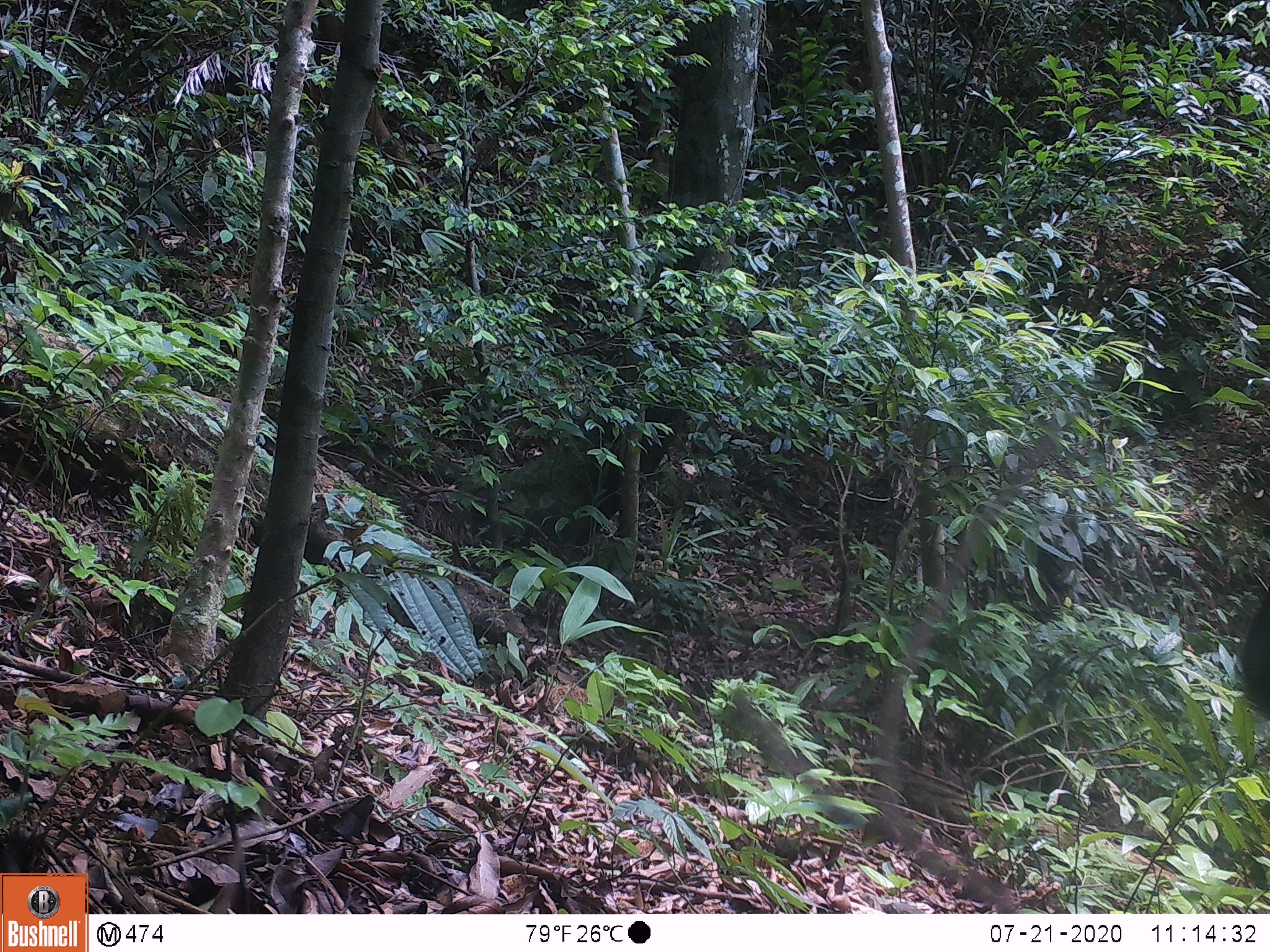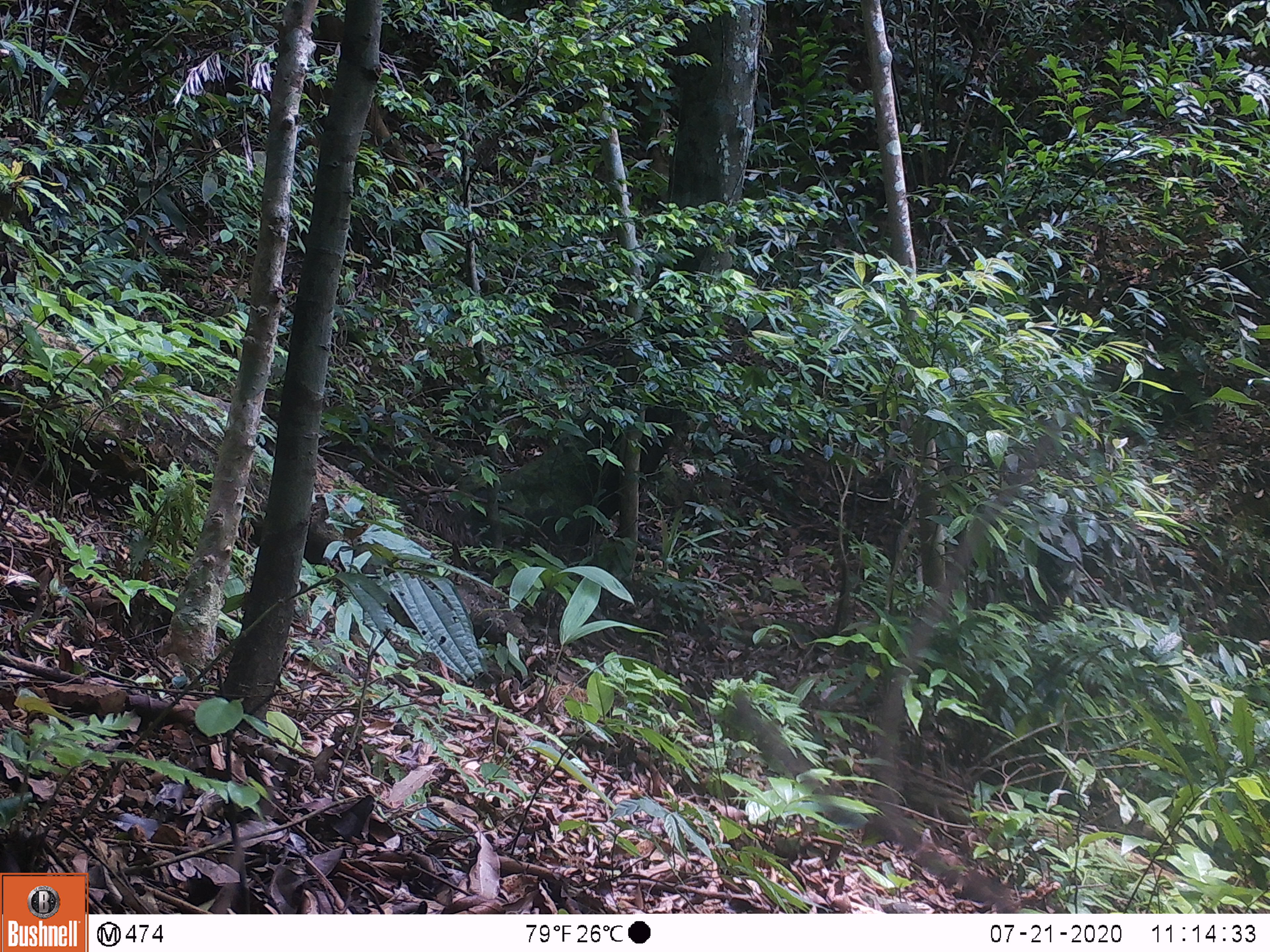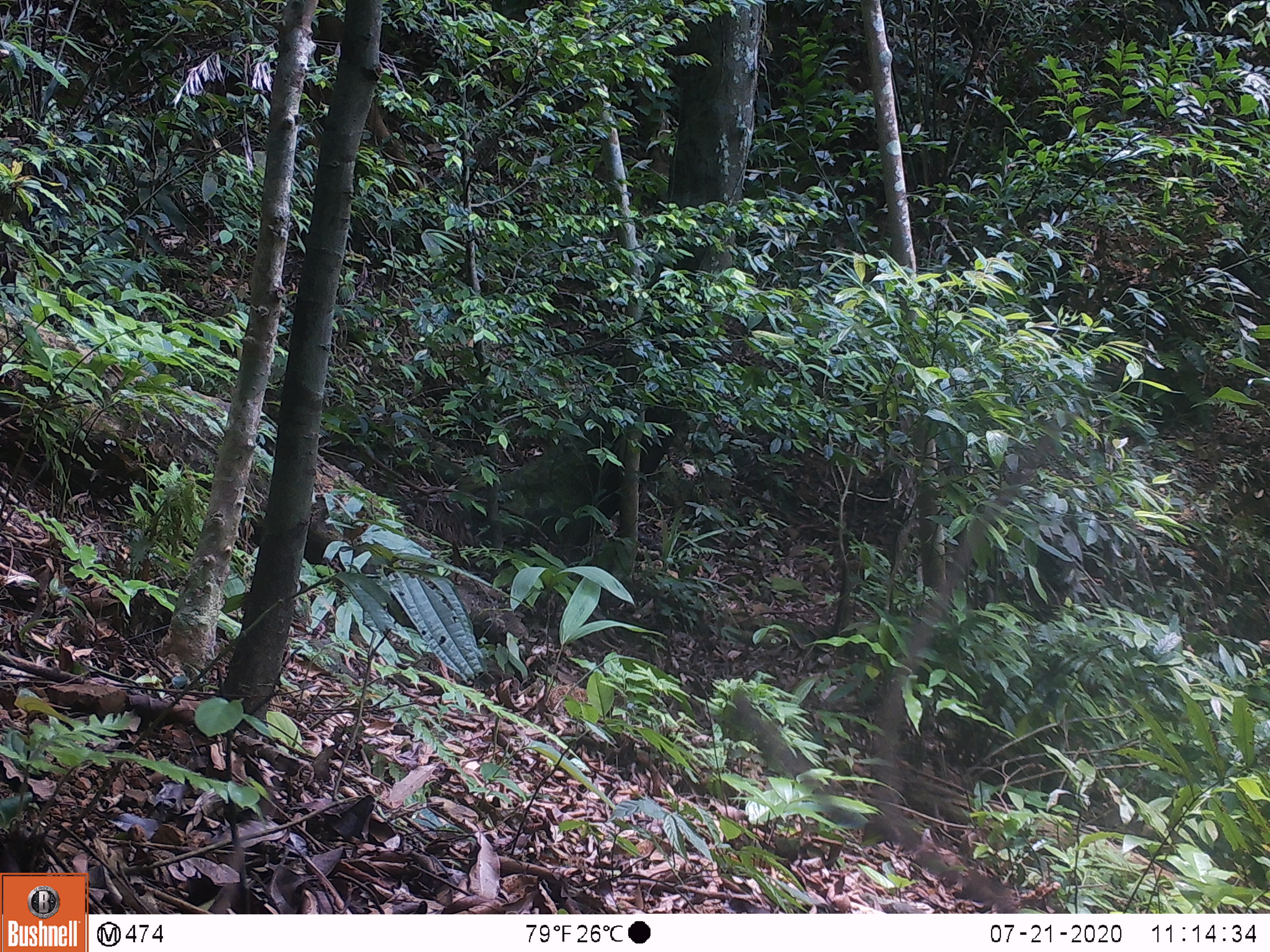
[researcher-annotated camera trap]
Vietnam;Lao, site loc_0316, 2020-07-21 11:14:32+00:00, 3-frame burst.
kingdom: Animalia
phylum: Chordata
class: Mammalia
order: Artiodactyla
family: Bovidae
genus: Capricornis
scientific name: Capricornis sumatraensis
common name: chinese serow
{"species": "chinese serow (Capricornis sumatraensis)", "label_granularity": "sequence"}